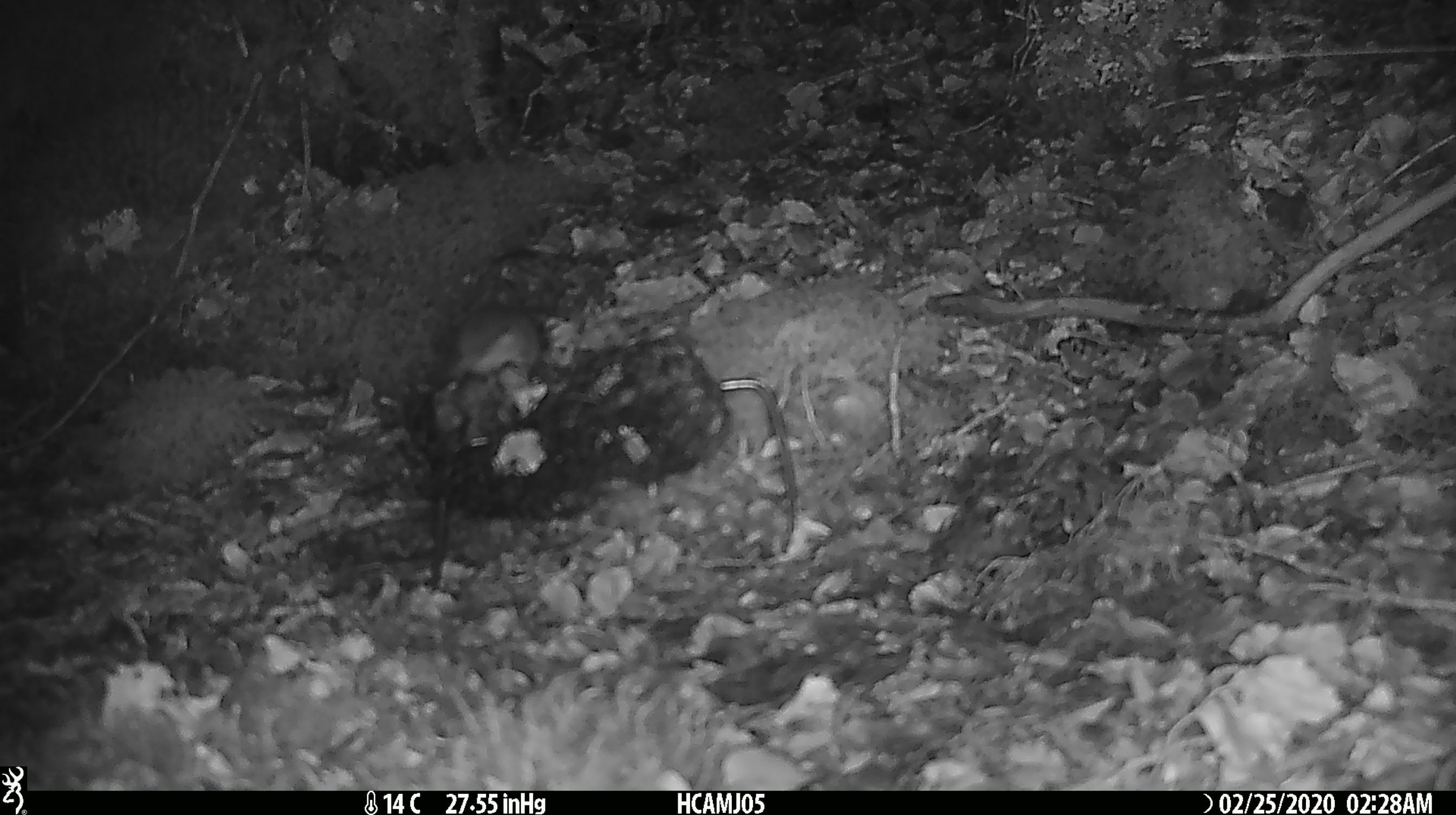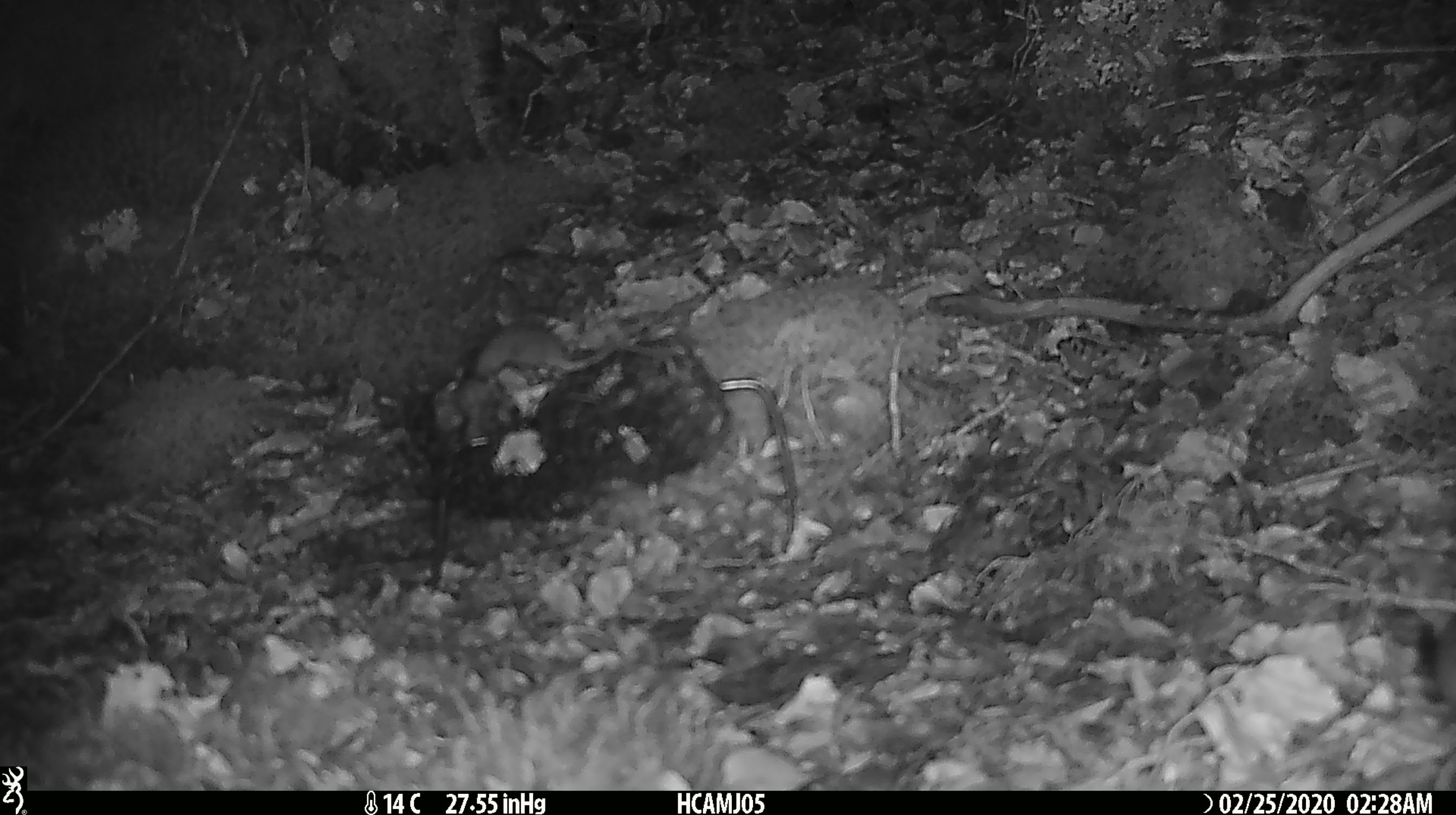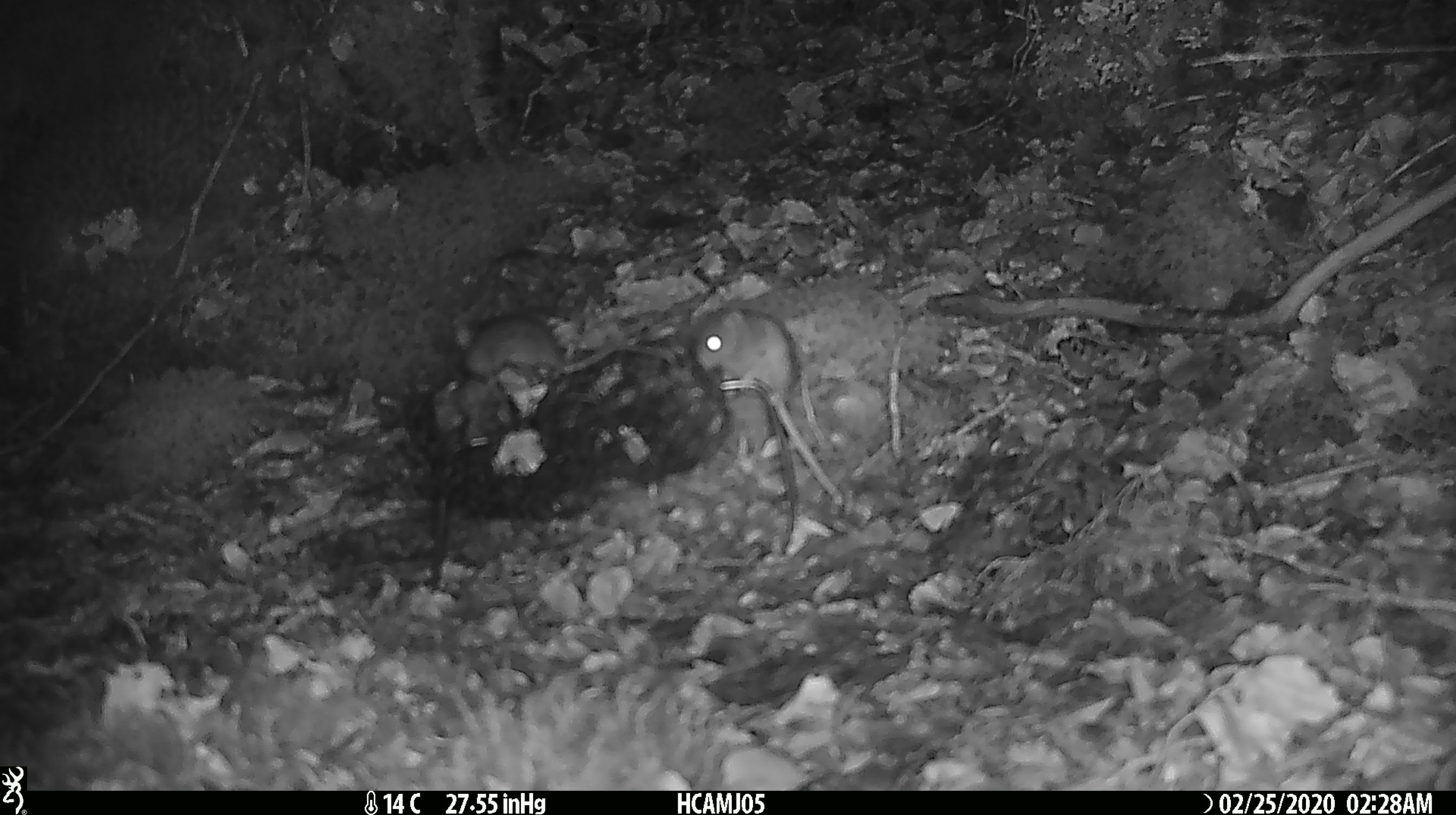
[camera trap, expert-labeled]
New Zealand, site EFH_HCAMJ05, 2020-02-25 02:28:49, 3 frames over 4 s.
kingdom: Animalia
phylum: Chordata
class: Mammalia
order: Rodentia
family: Muridae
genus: Mus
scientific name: Mus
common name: mouse